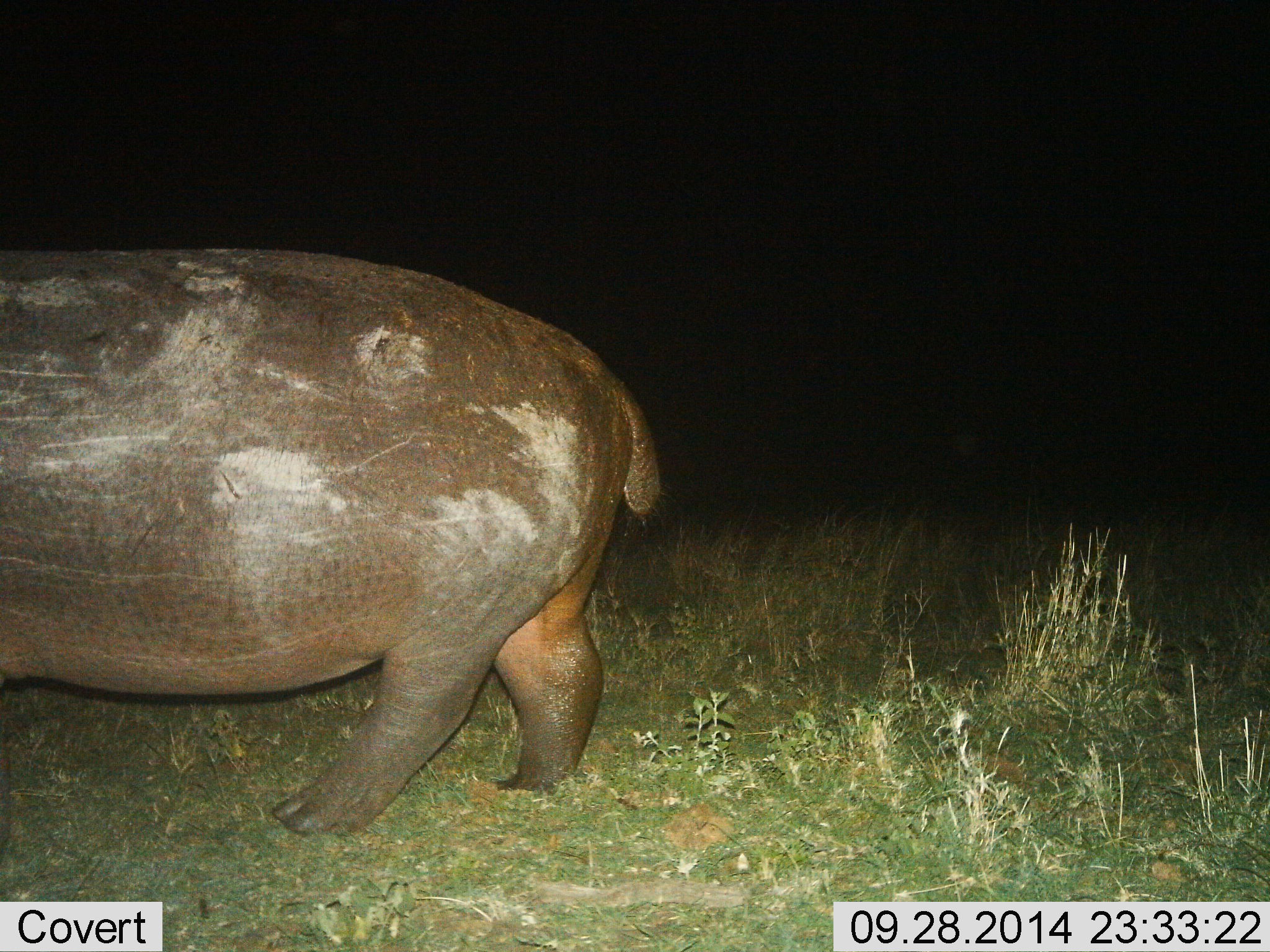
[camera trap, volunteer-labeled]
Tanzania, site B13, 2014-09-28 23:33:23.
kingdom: Animalia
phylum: Chordata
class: Mammalia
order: Artiodactyla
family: Hippopotamidae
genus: Hippopotamus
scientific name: Hippopotamus amphibius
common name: hippopotamus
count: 1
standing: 10%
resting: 0%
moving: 90%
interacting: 0%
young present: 0%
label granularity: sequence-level